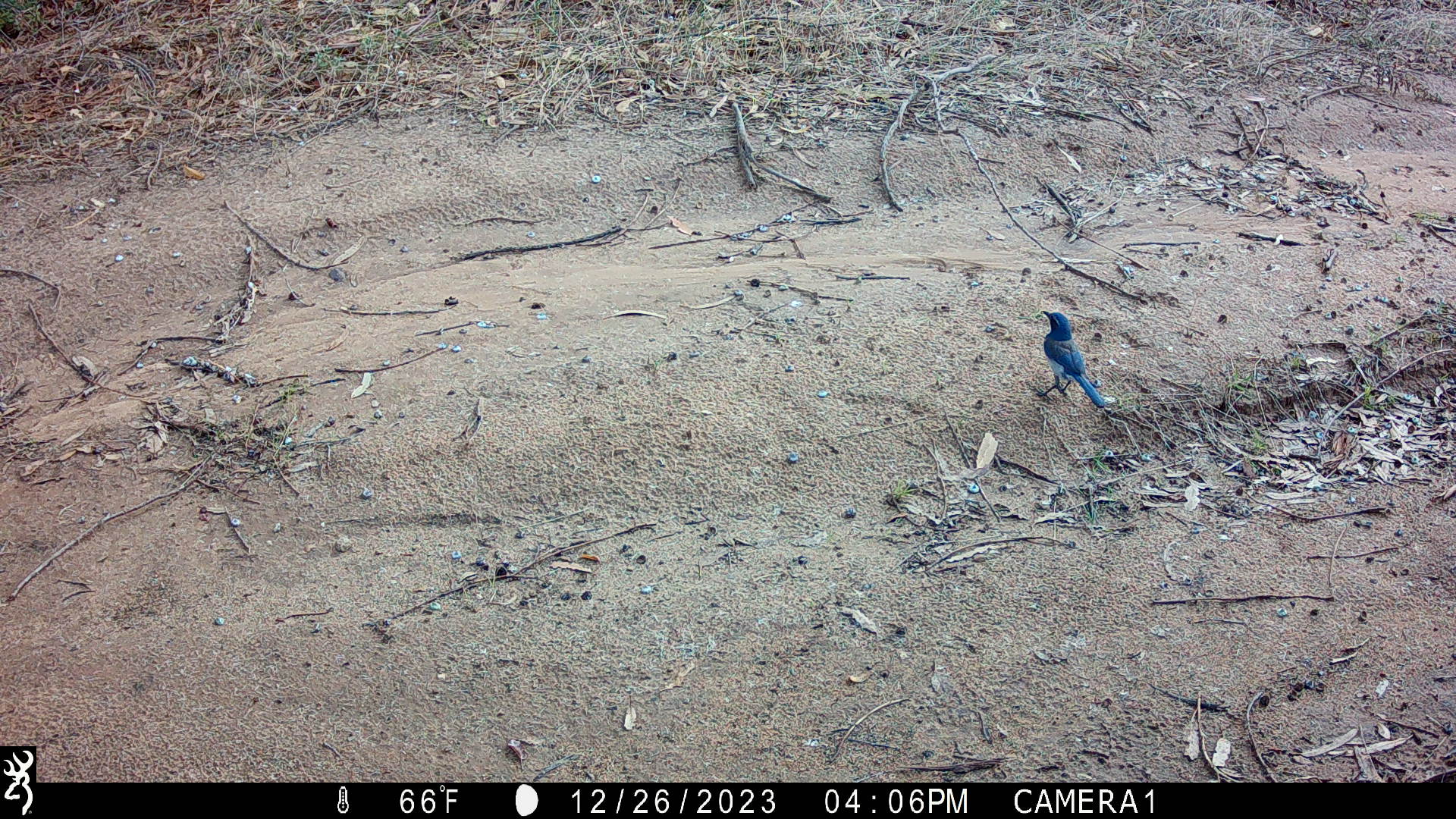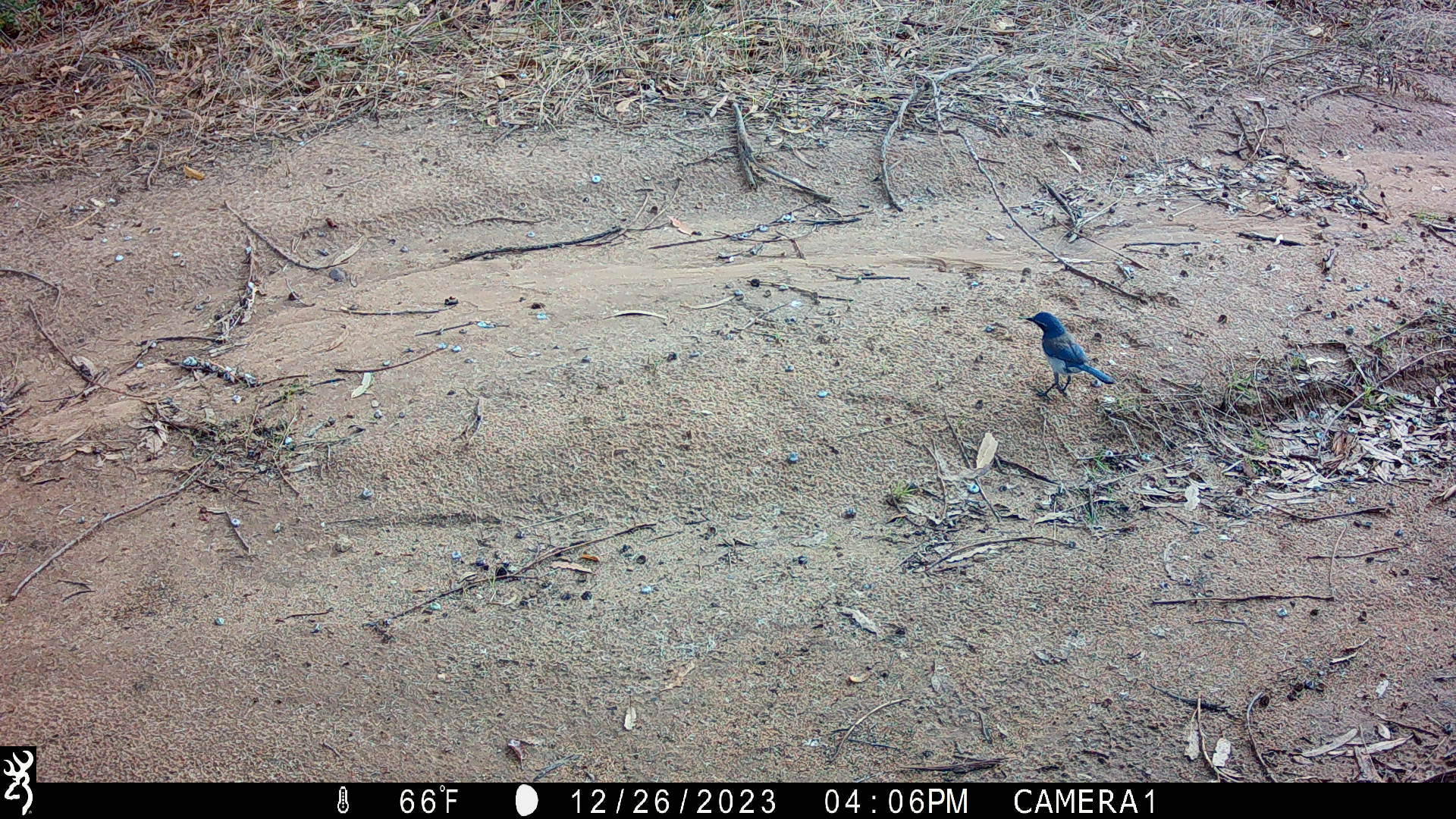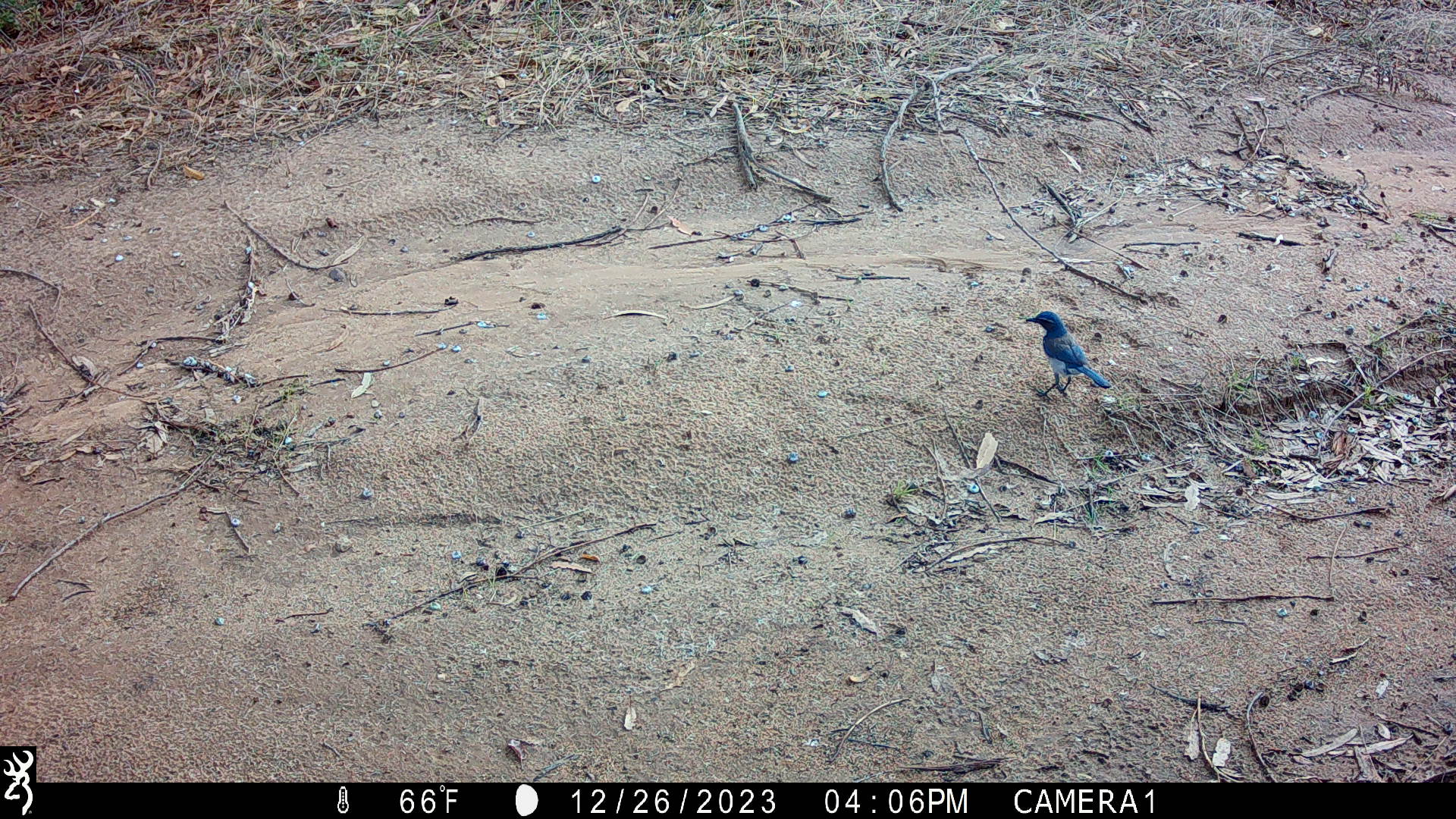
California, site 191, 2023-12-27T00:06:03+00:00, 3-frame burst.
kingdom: Animalia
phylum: Chordata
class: Aves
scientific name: Aves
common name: bird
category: unknown bird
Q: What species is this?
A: Unknown bird (bird) (Aves).